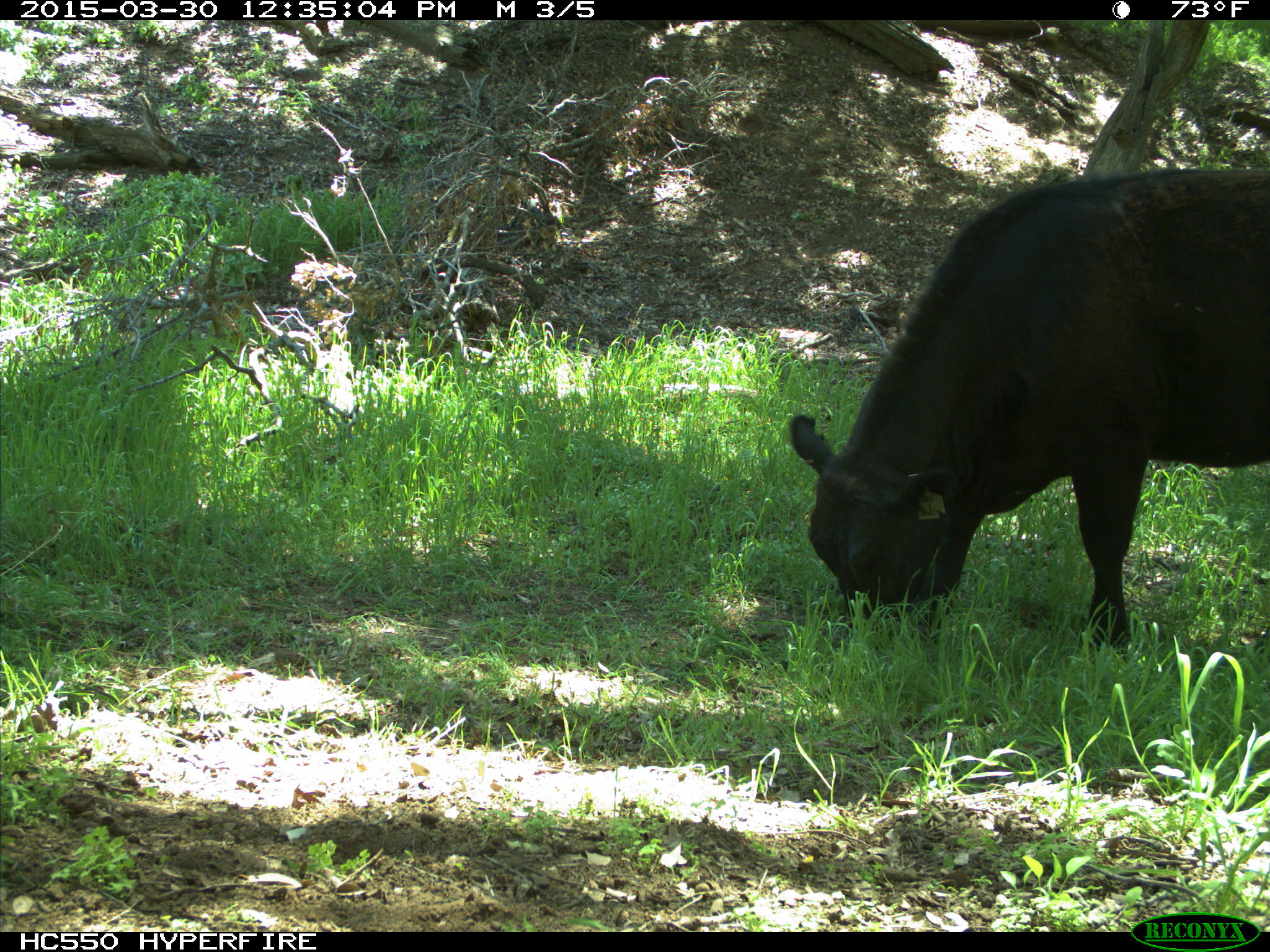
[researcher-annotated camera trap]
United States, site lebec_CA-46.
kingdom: Animalia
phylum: Chordata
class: Mammalia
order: Artiodactyla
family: Bovidae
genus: Bos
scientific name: Bos taurus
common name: domestic cow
Bos taurus (domestic cow).